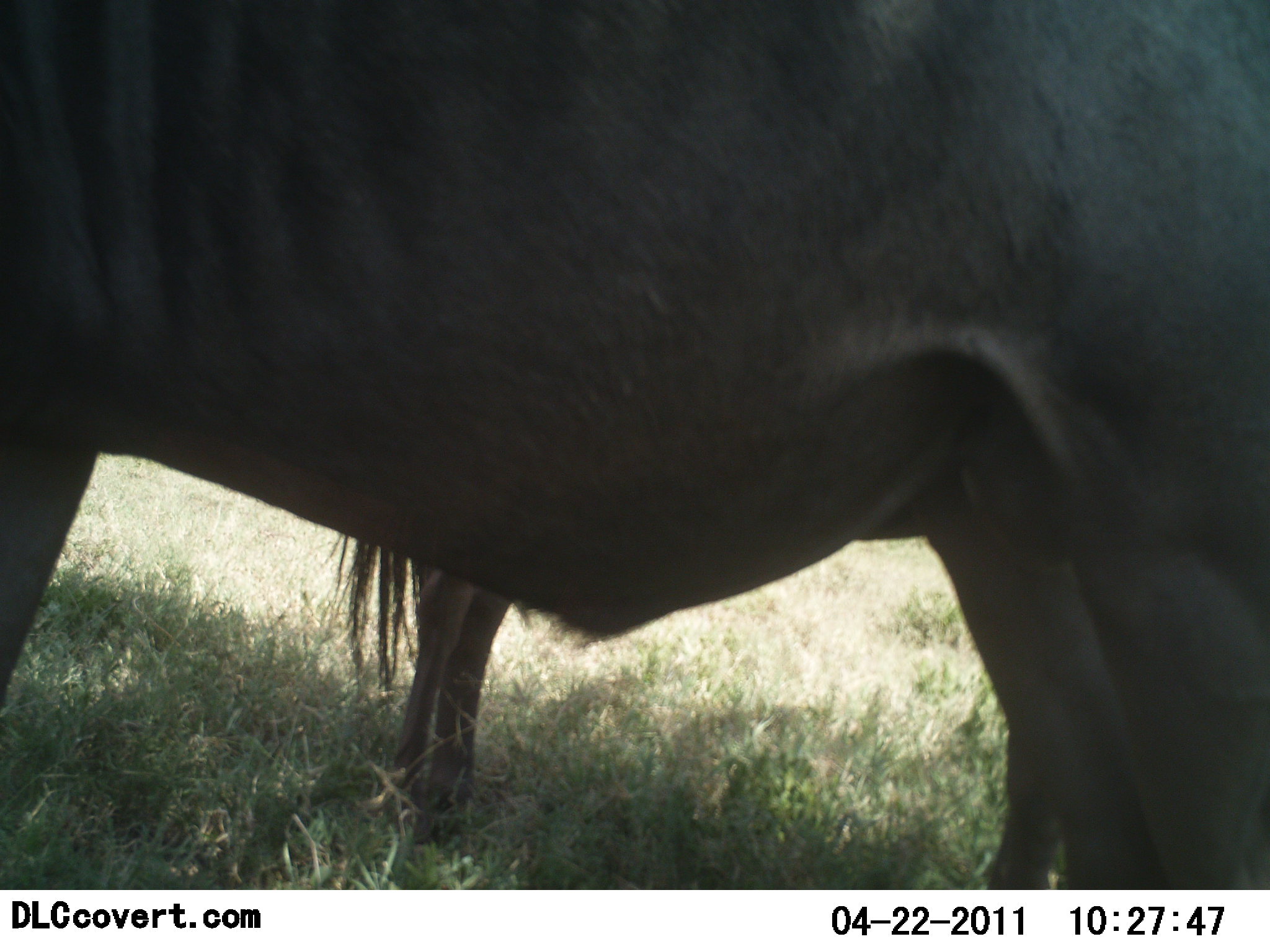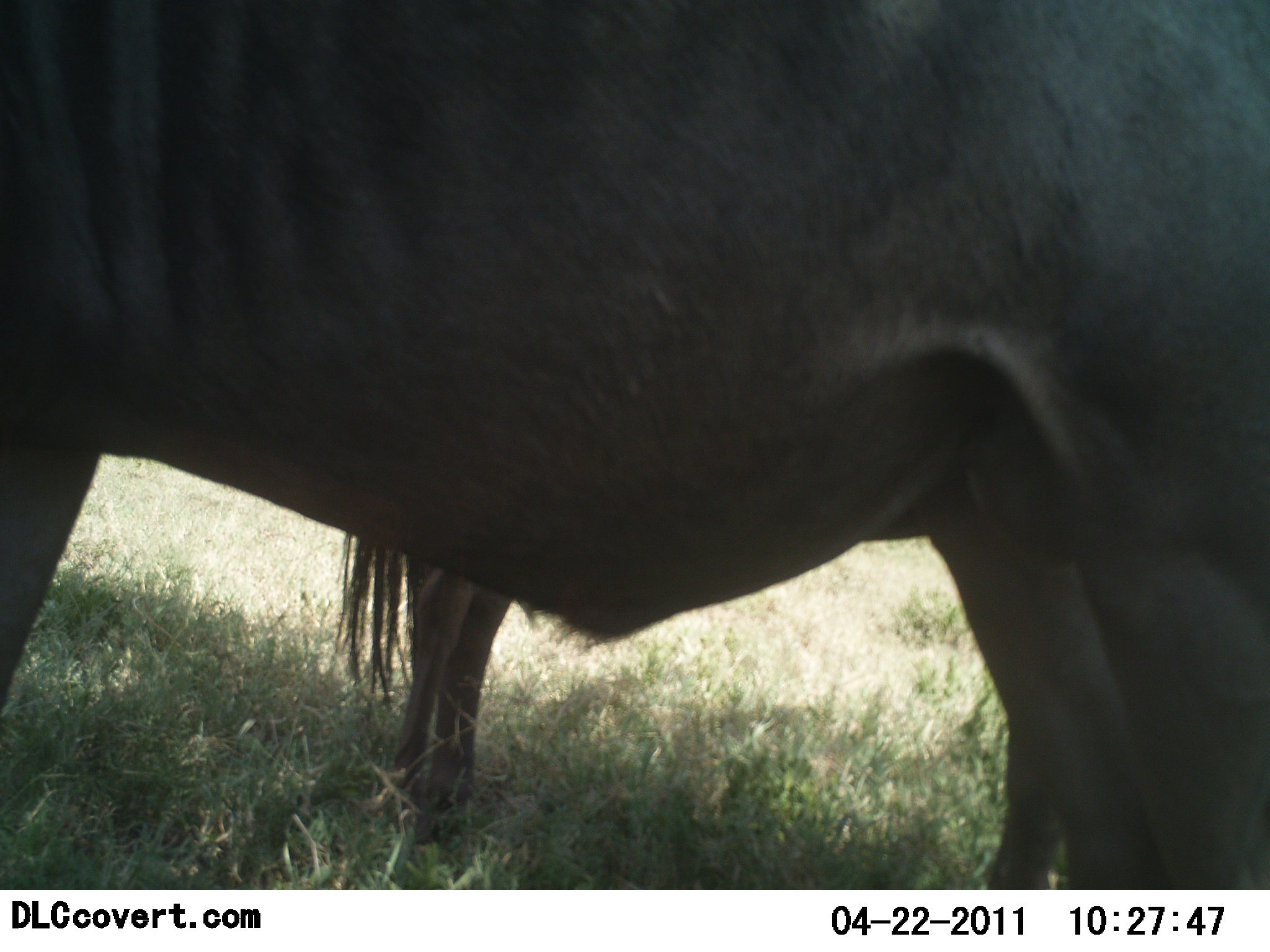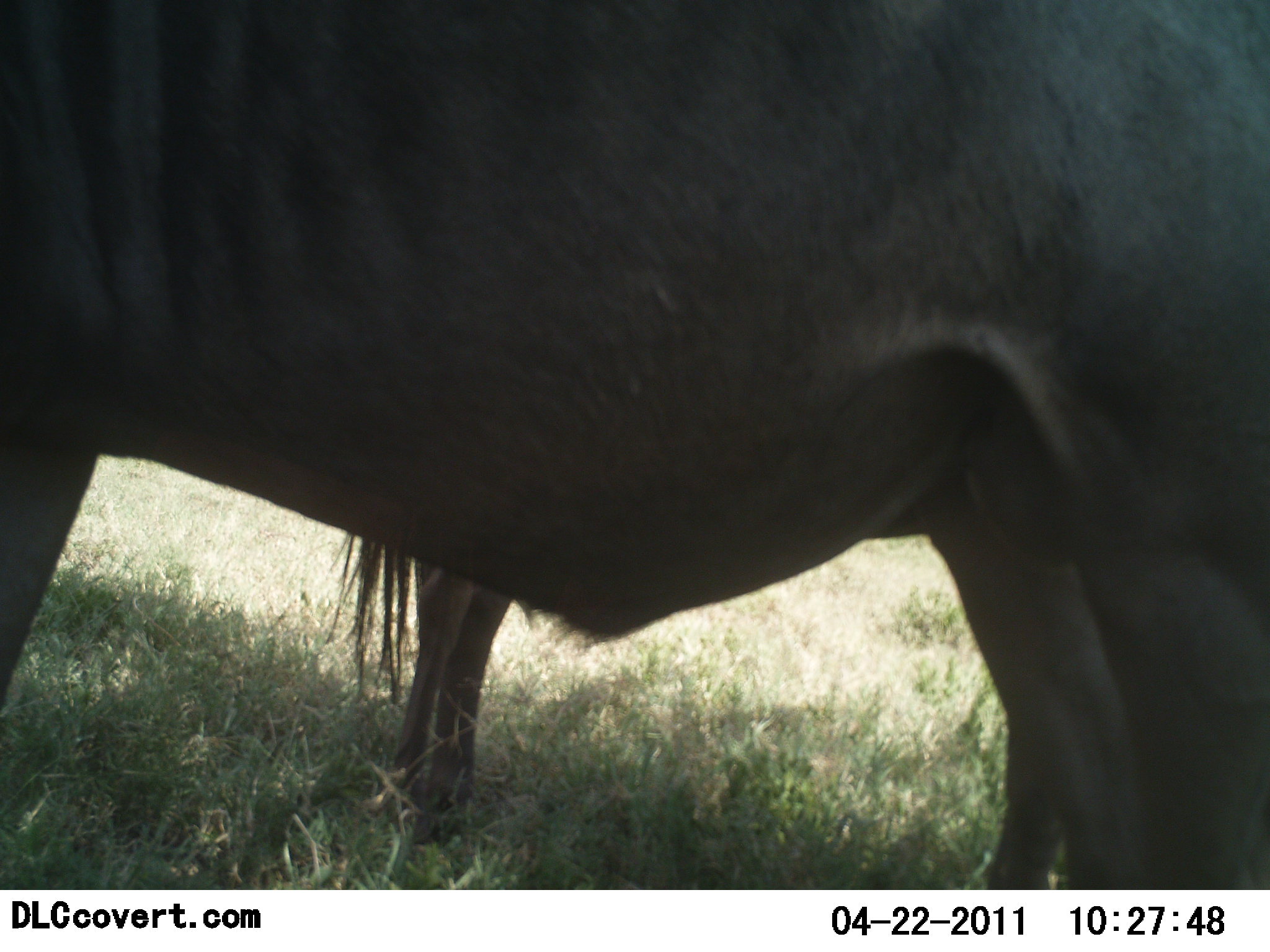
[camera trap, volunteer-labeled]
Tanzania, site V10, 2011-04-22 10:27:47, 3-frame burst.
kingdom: Animalia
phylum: Chordata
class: Mammalia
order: Artiodactyla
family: Bovidae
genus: Connochaetes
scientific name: Connochaetes taurinus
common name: blue wildebeest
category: wildebeest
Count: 2.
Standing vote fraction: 100%.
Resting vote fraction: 0%.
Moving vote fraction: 0%.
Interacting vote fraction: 0%.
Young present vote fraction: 8%.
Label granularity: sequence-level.